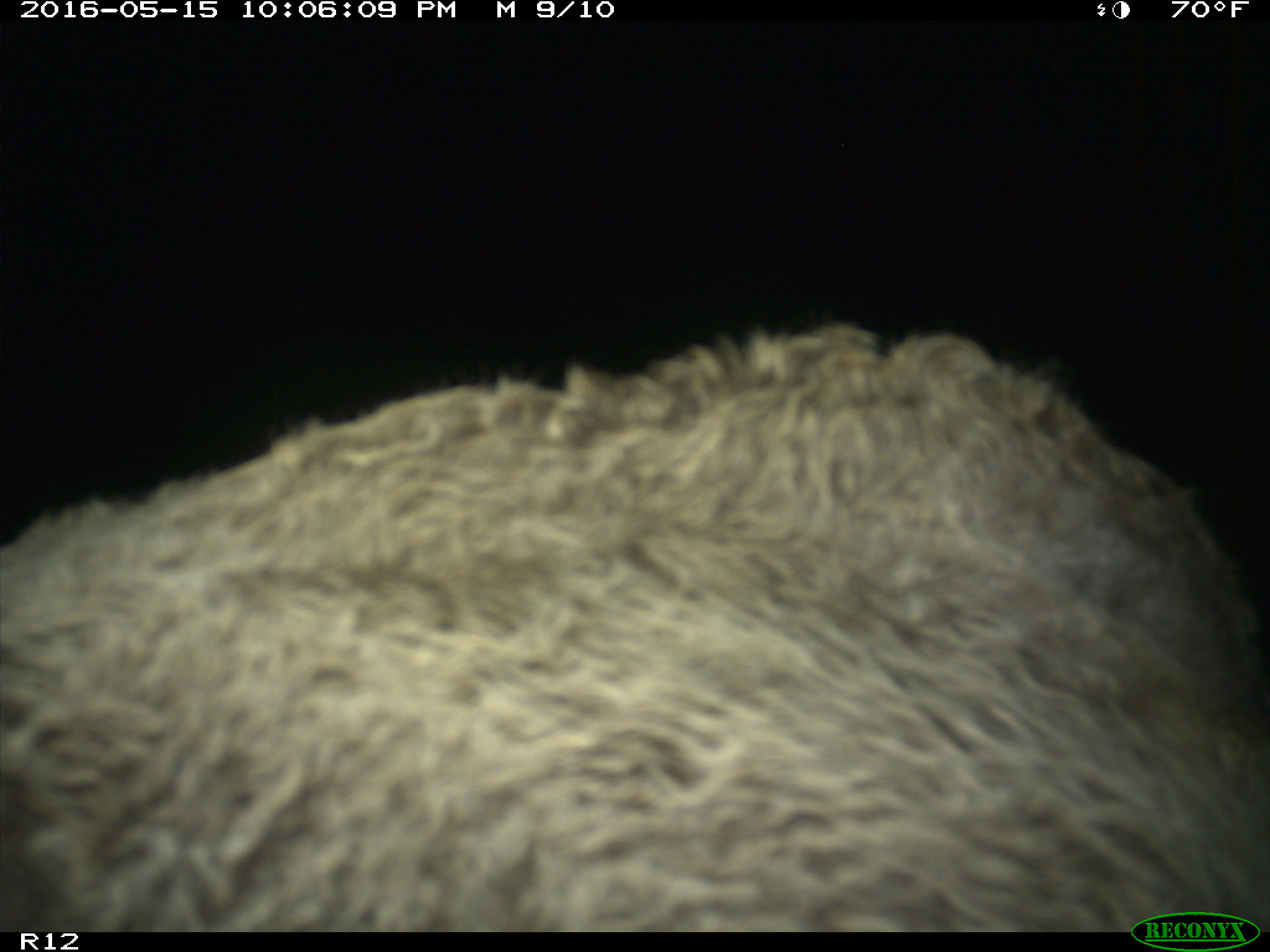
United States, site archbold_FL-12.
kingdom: Animalia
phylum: Chordata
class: Mammalia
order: Artiodactyla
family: Bovidae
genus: Bos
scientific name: Bos taurus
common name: domestic cow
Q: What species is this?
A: Bos taurus (domestic cow).